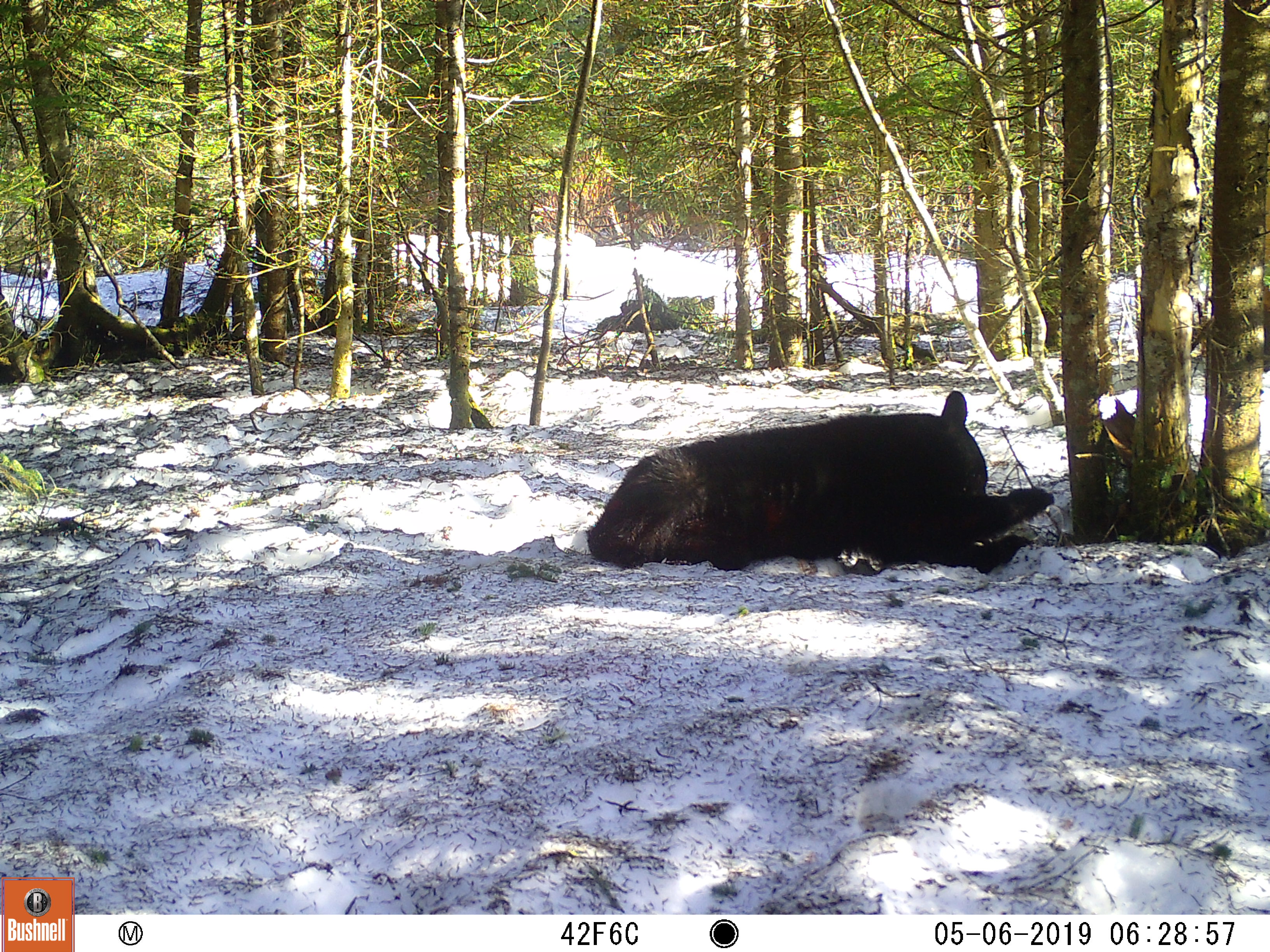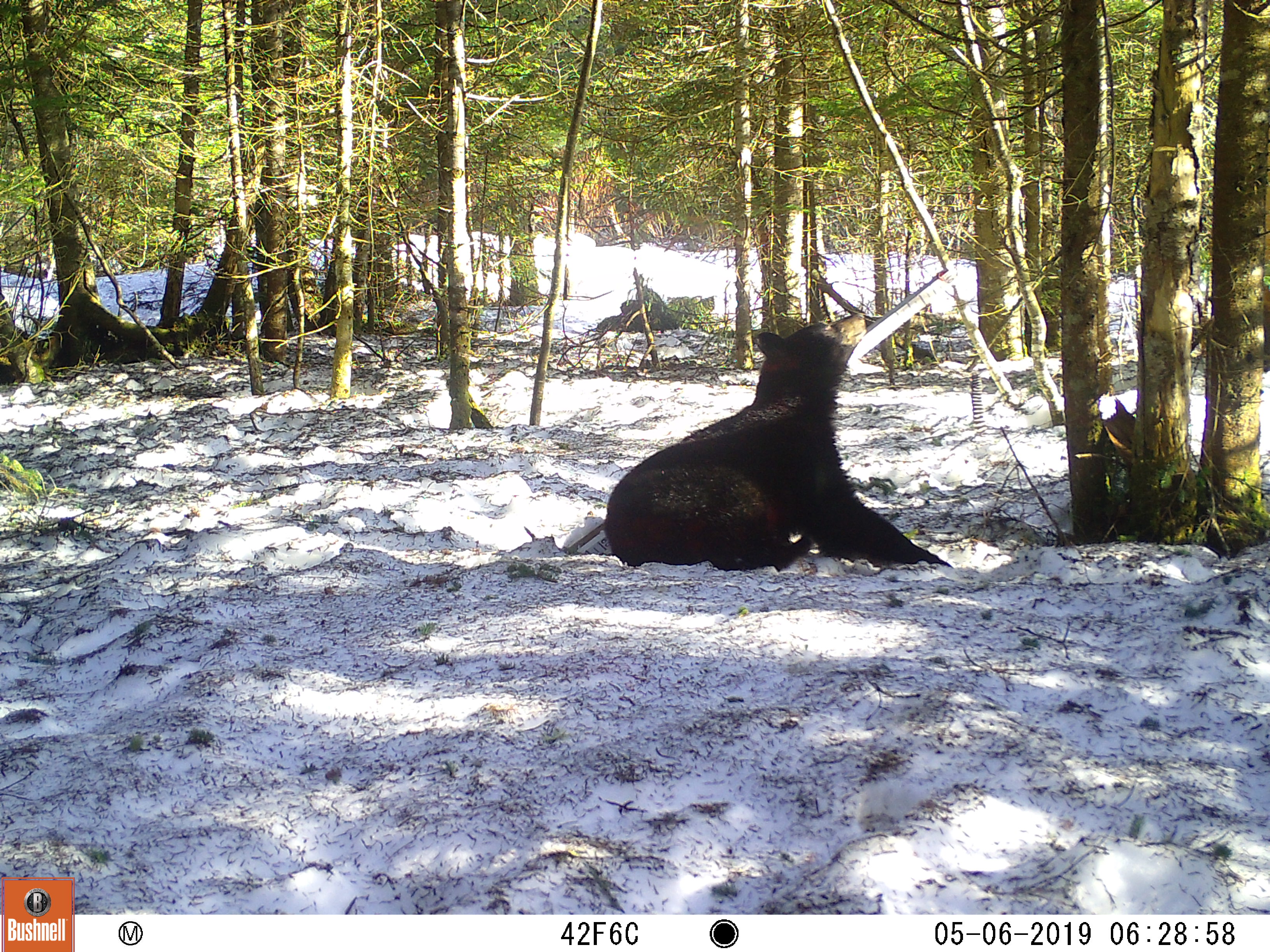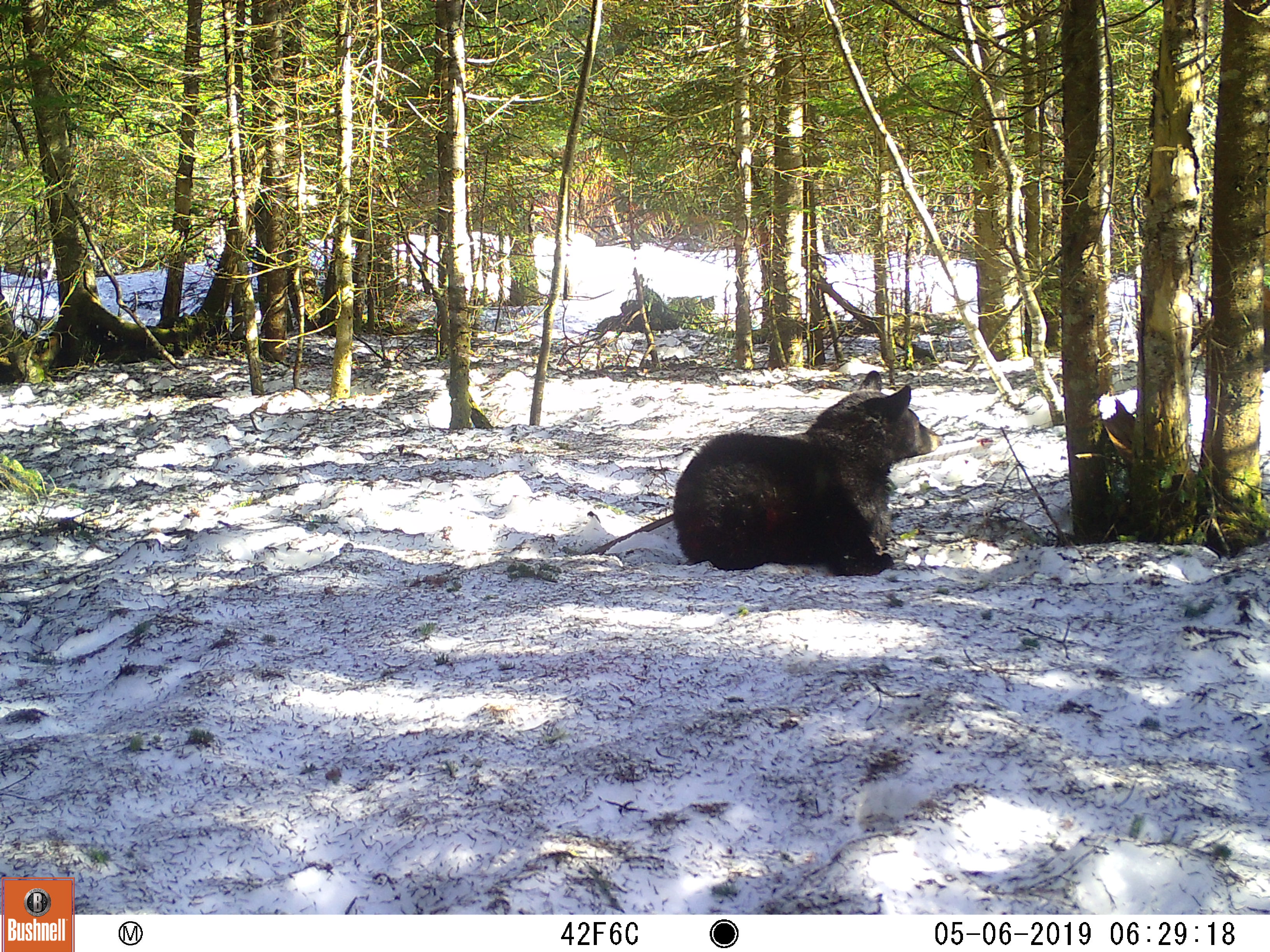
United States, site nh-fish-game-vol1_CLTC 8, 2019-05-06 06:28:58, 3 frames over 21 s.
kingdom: Animalia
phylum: Chordata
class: Mammalia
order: Carnivora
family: Ursidae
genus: Ursus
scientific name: Ursus americanus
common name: black bear